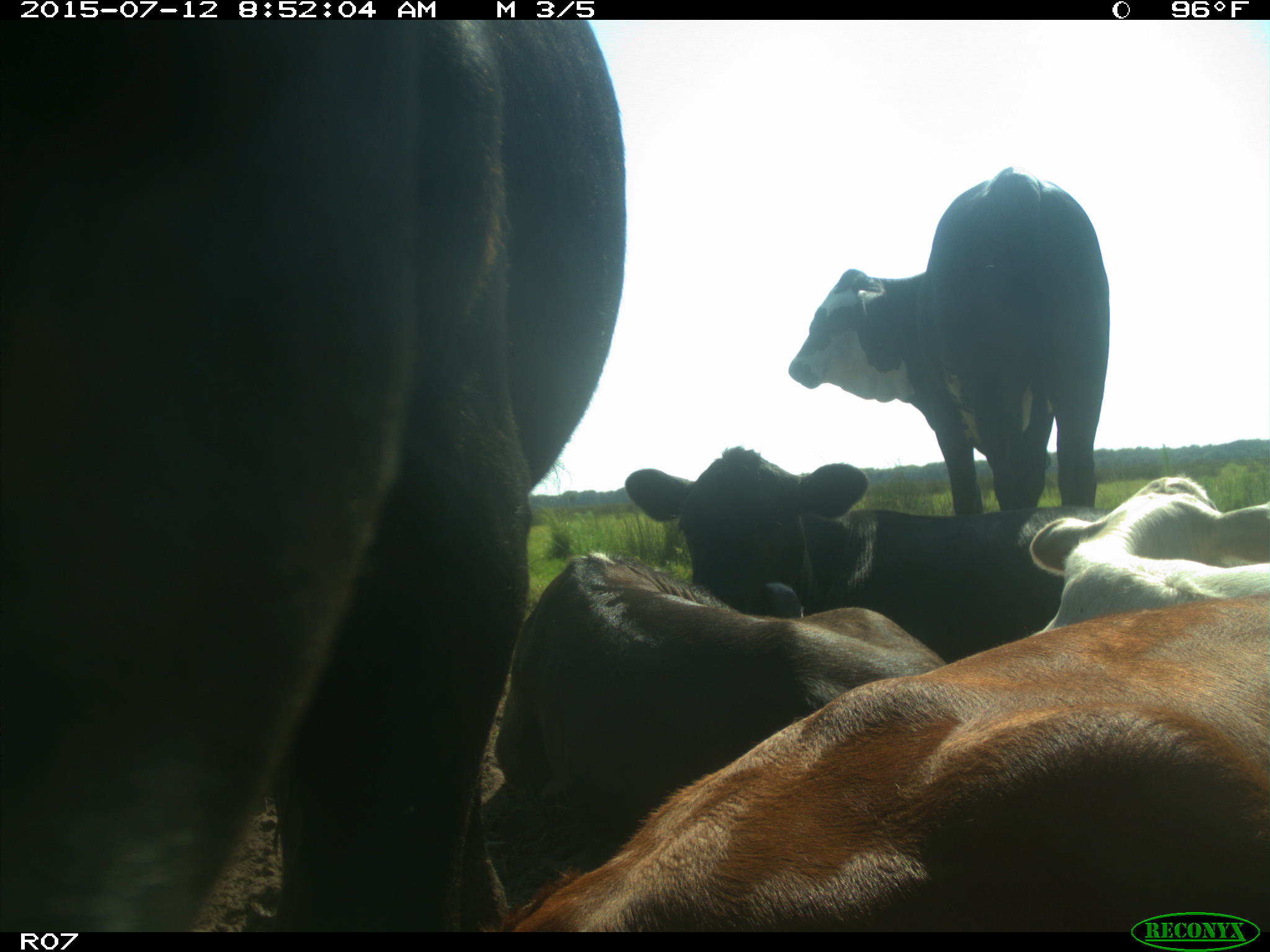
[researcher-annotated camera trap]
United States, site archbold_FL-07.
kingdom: Animalia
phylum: Chordata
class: Mammalia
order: Artiodactyla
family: Bovidae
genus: Bos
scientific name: Bos taurus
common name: domestic cow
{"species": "Bos taurus (domestic cow)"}